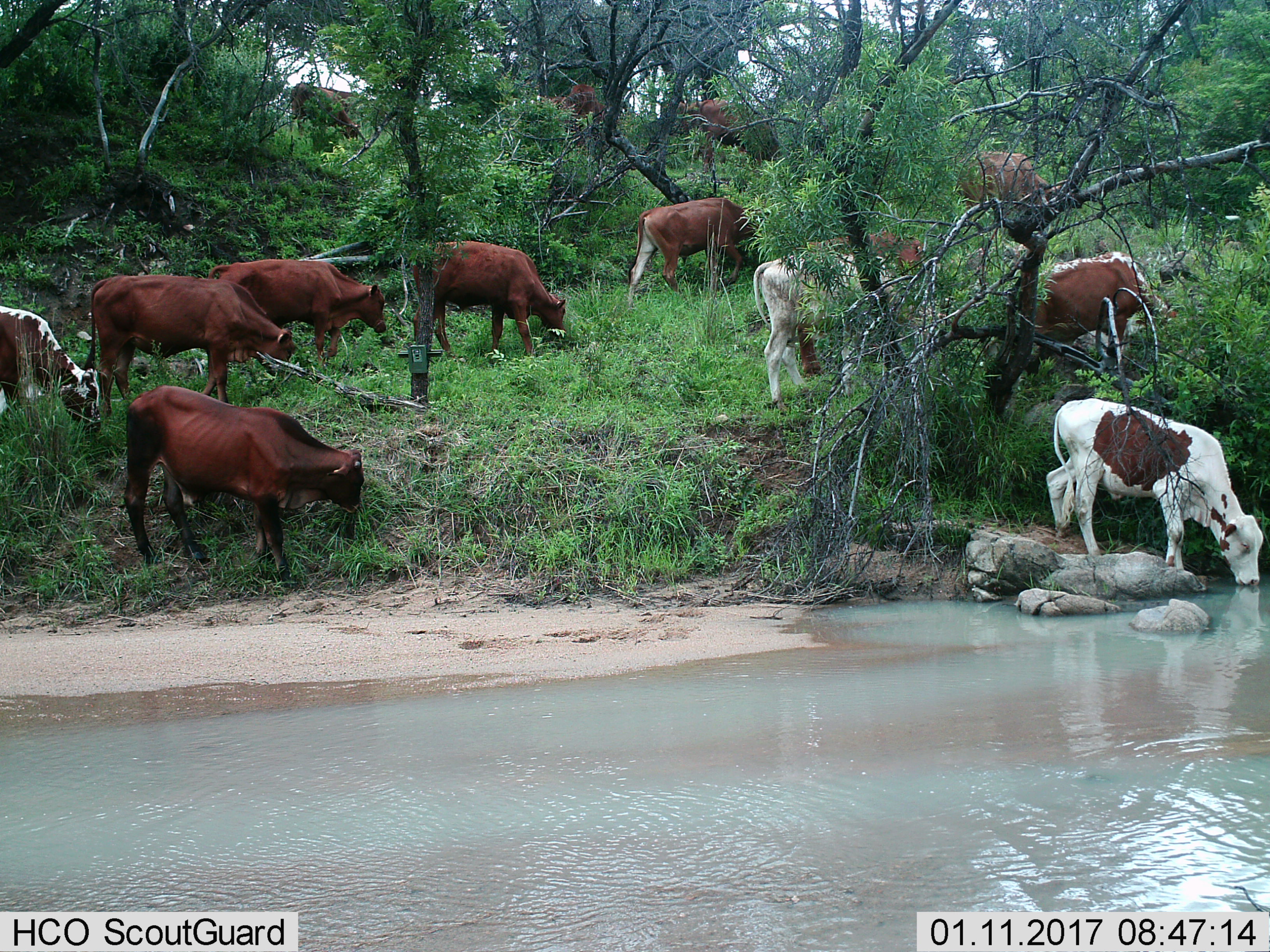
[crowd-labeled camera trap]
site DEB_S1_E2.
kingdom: Animalia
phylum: Chordata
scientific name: Vertebrata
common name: domestic animal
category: domesticanimal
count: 11-50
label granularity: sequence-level